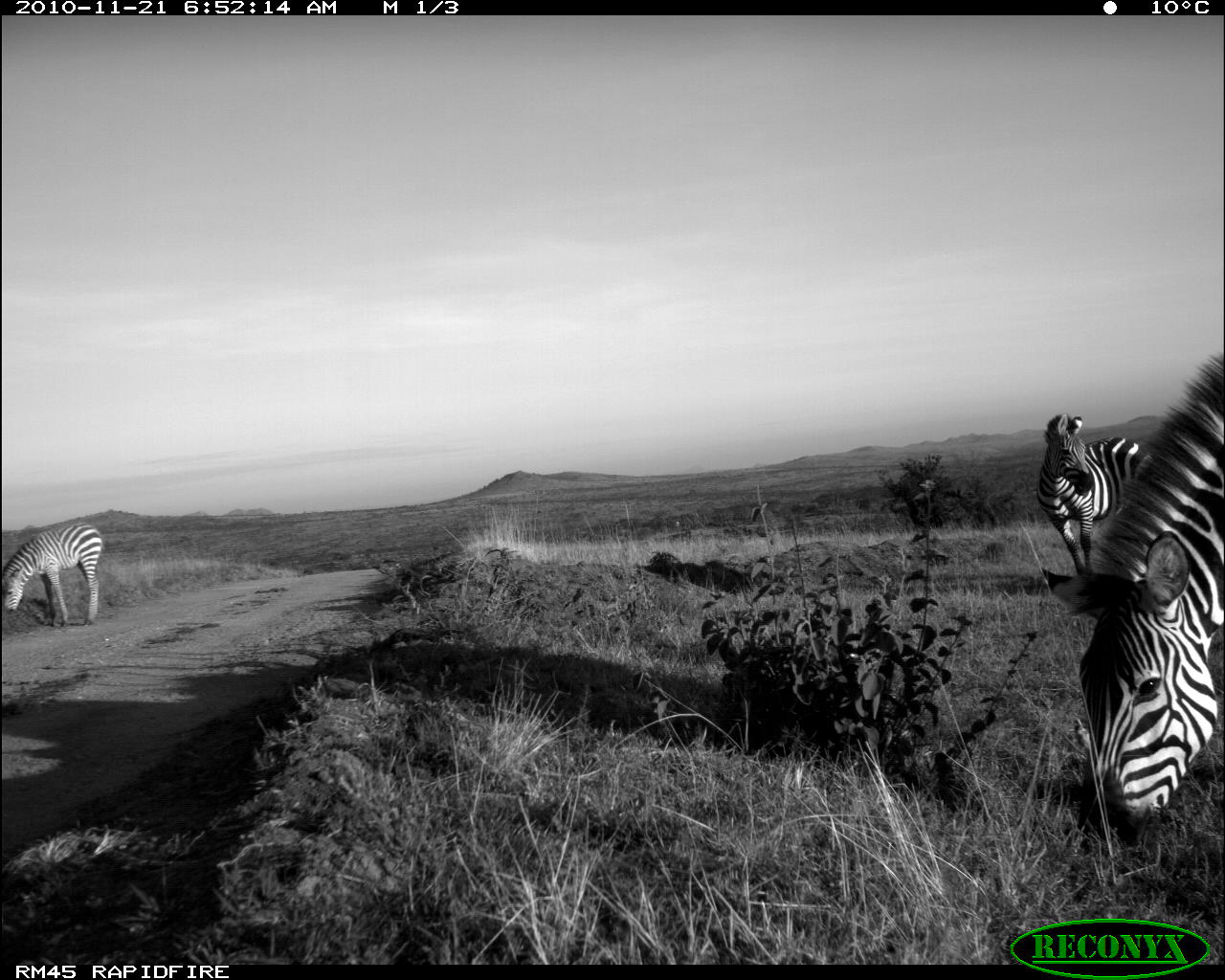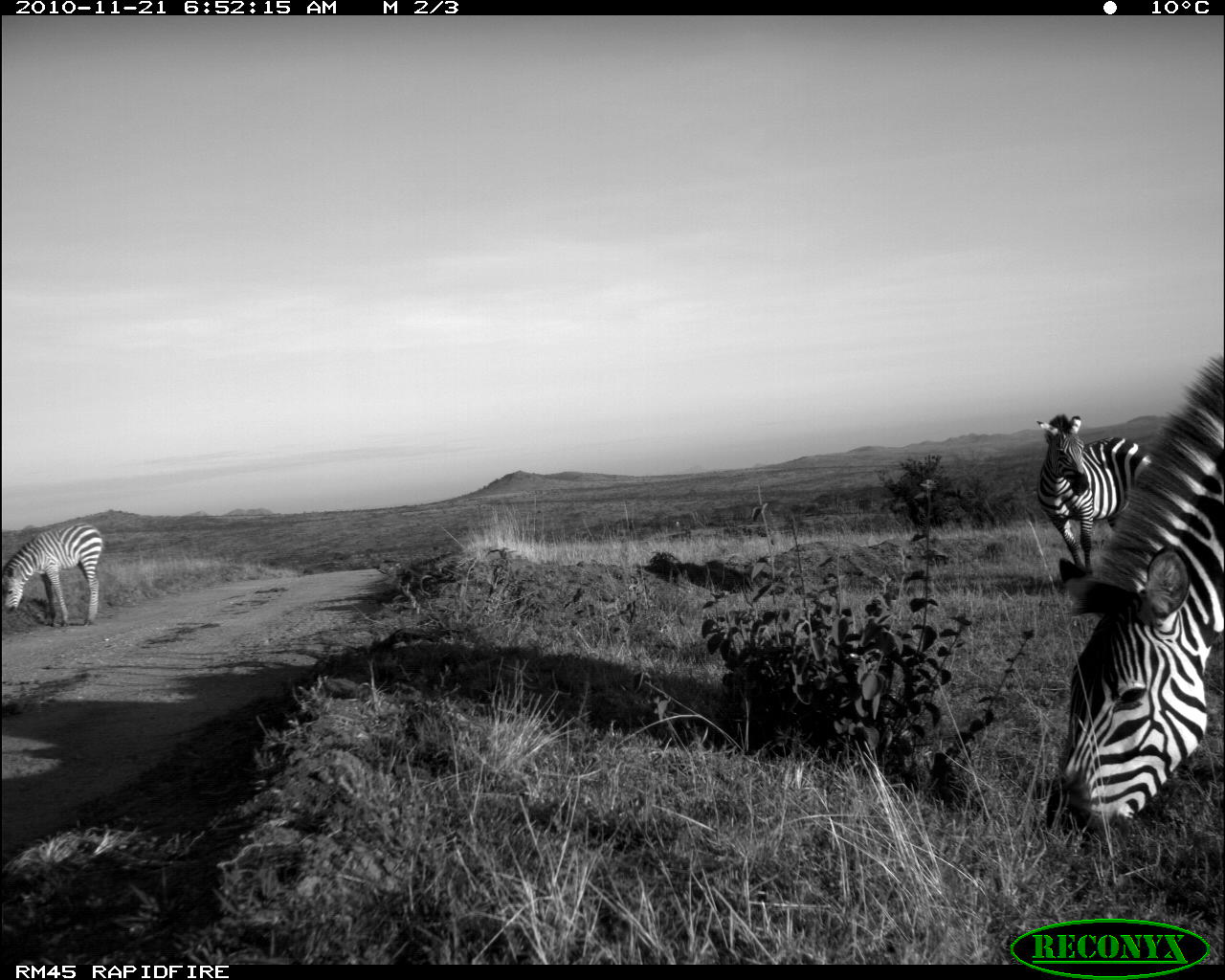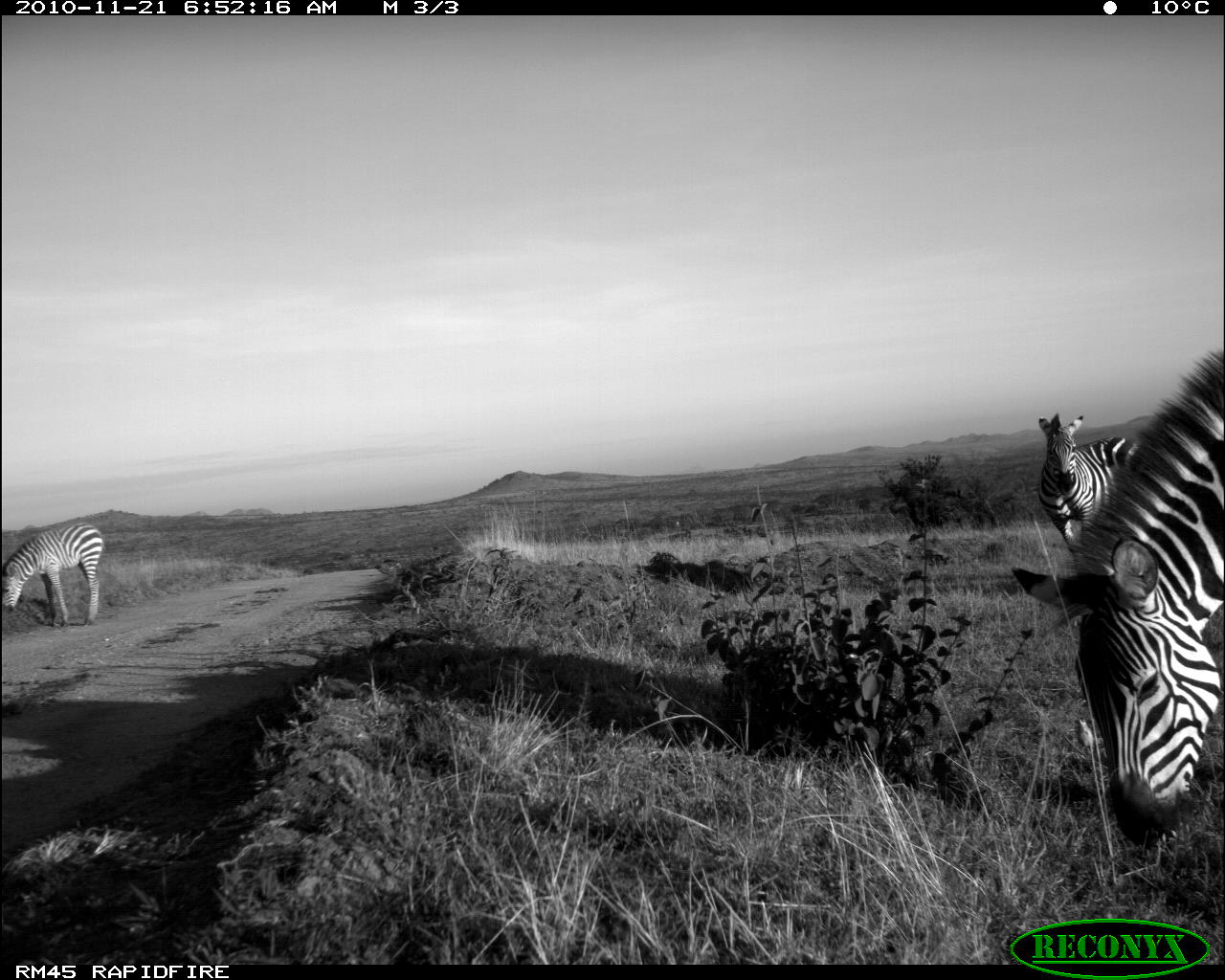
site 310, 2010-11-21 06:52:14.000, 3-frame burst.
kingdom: Animalia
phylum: Chordata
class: Mammalia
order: Perissodactyla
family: Equidae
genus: Equus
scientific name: Equus quagga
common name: plains zebra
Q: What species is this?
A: Equus quagga (plains zebra).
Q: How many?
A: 3.